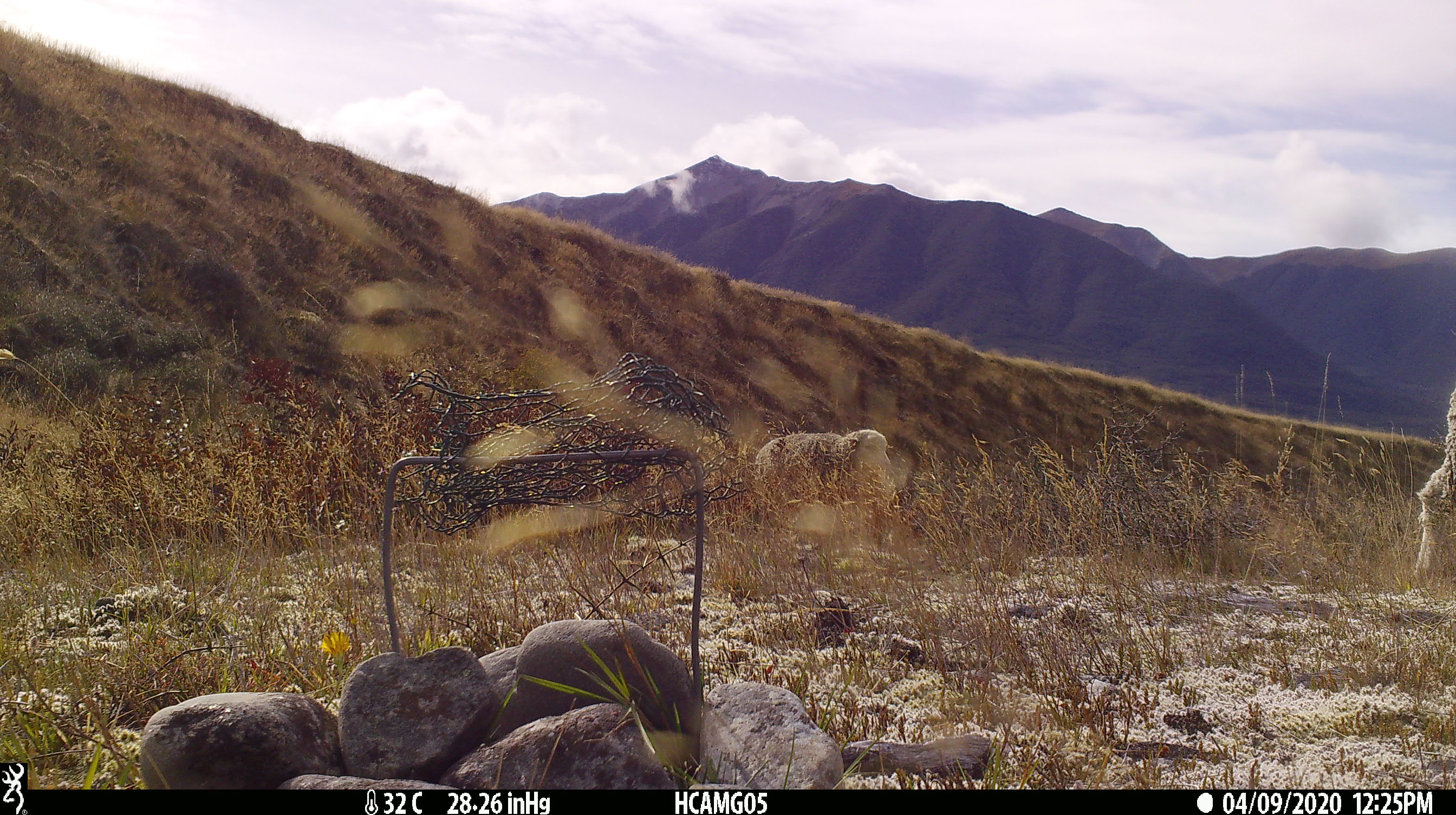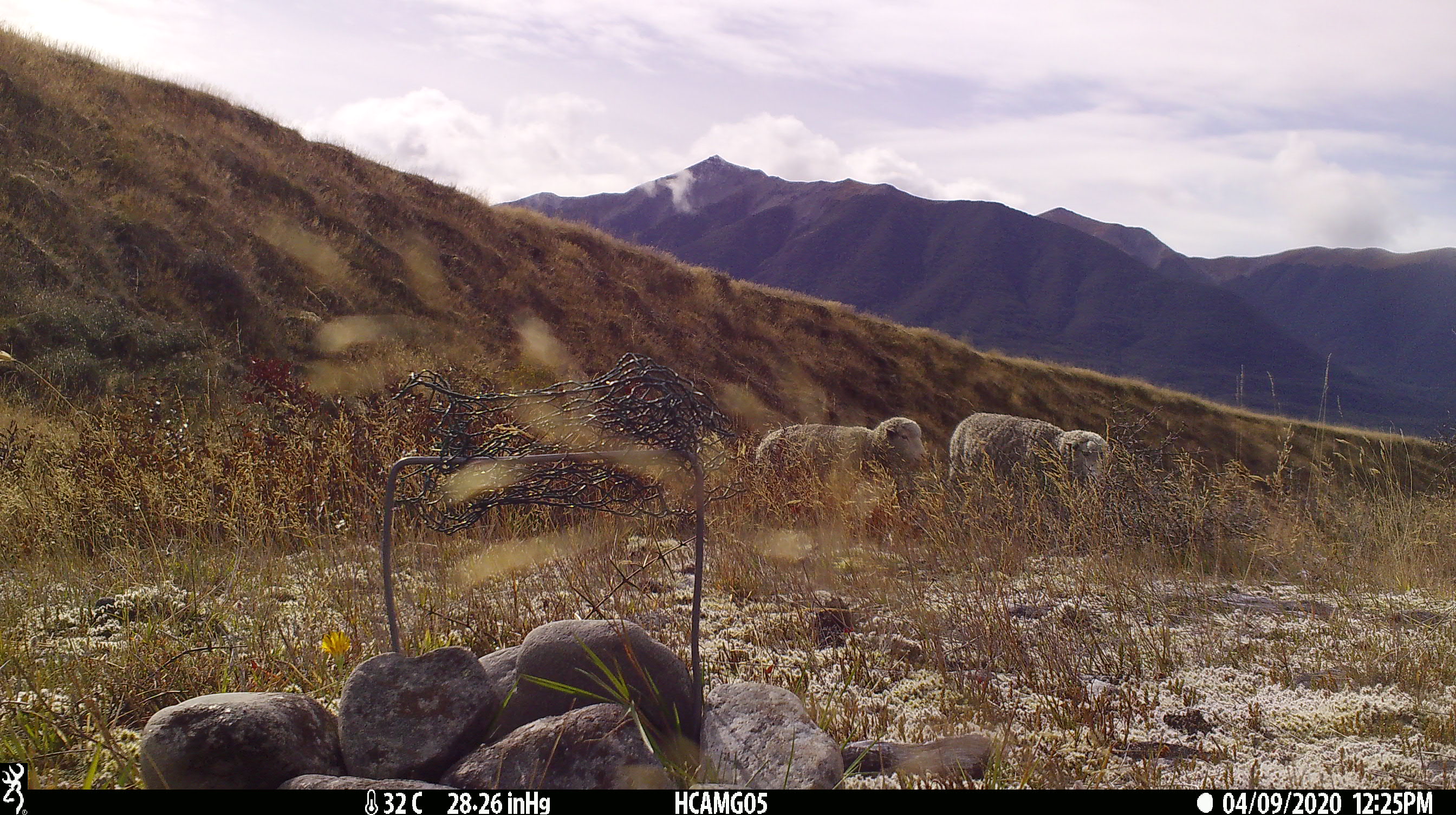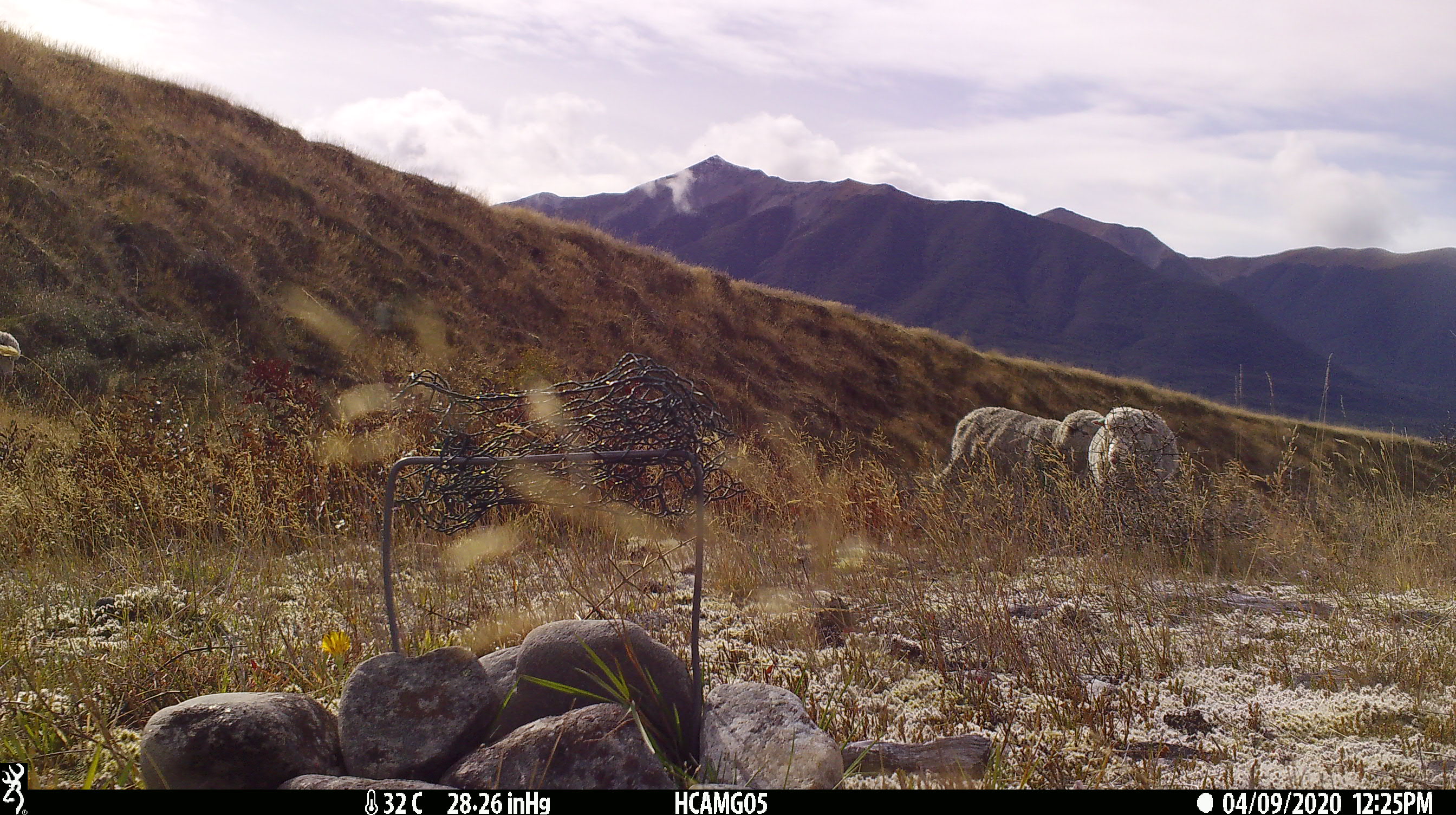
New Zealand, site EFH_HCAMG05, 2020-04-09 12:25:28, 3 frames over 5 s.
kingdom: Animalia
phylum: Chordata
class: Mammalia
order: Artiodactyla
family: Bovidae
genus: Ovis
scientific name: Ovis aries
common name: domestic sheep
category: sheep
Sheep (domestic sheep) (Ovis aries).